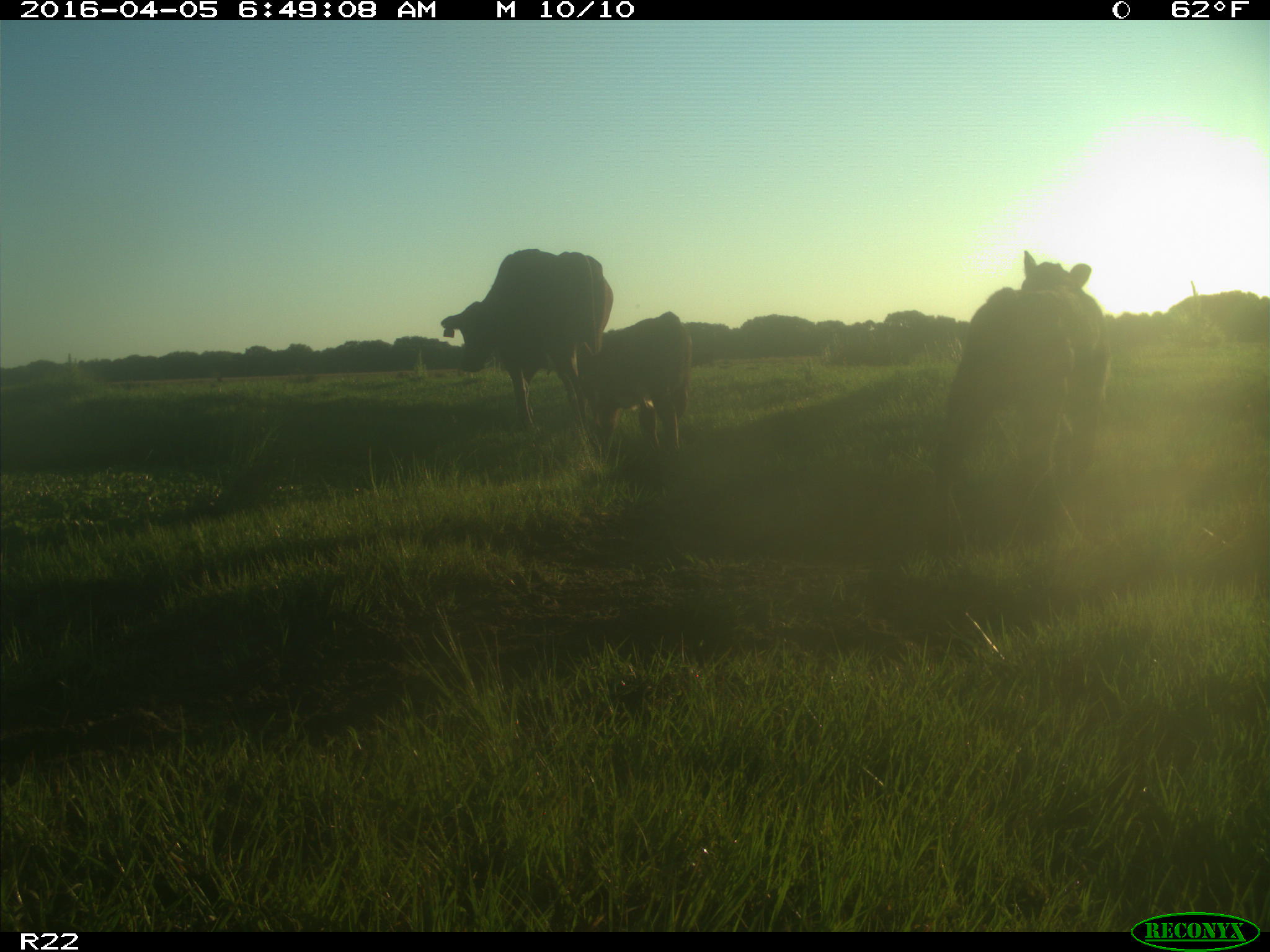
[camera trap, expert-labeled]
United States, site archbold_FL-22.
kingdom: Animalia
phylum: Chordata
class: Mammalia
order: Artiodactyla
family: Bovidae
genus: Bos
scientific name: Bos taurus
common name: domestic cow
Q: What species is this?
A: Bos taurus (domestic cow).